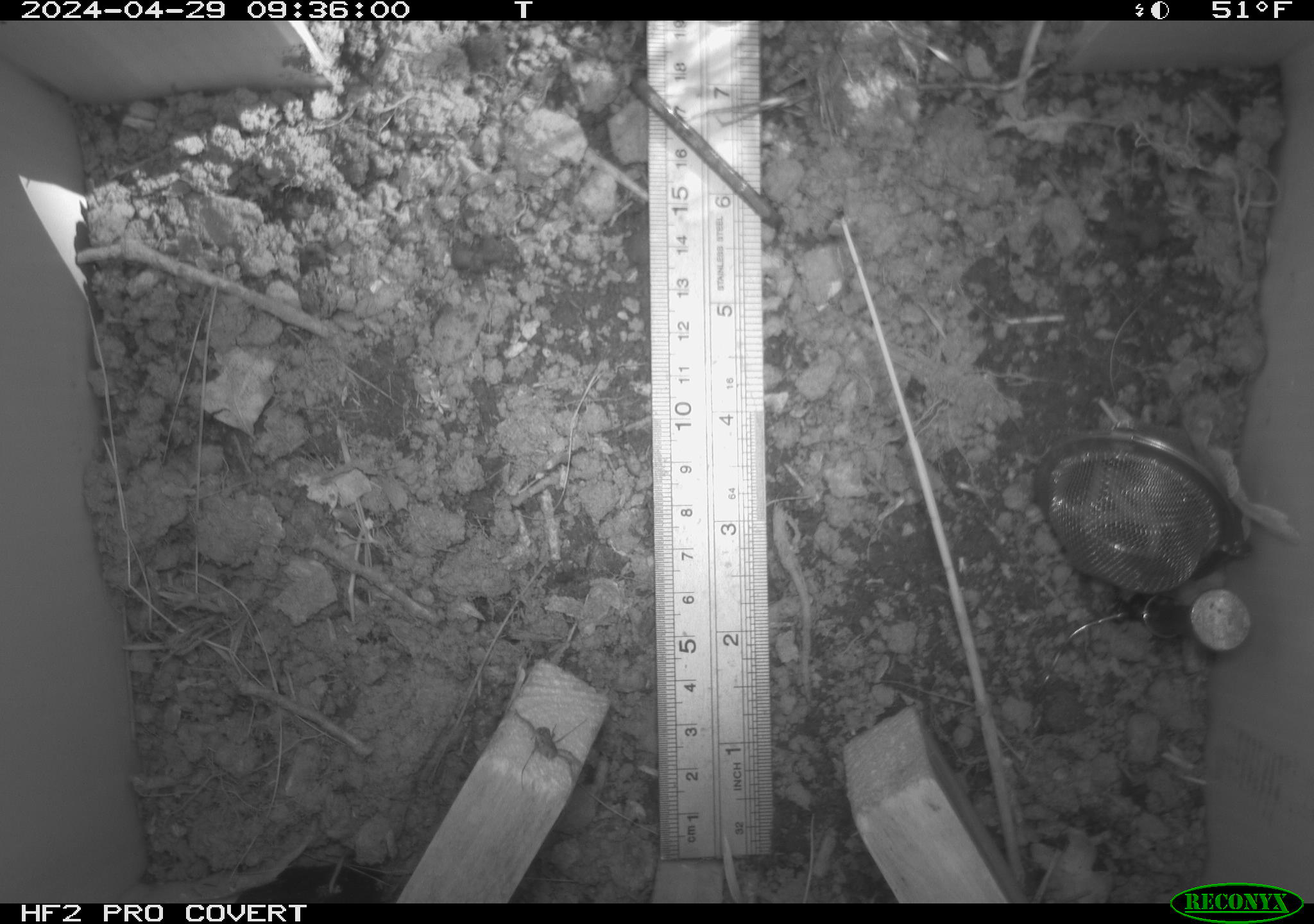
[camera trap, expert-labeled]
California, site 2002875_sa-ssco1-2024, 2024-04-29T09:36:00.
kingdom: Animalia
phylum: Arthropoda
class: Arachnida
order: Araneae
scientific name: Araneae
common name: spider